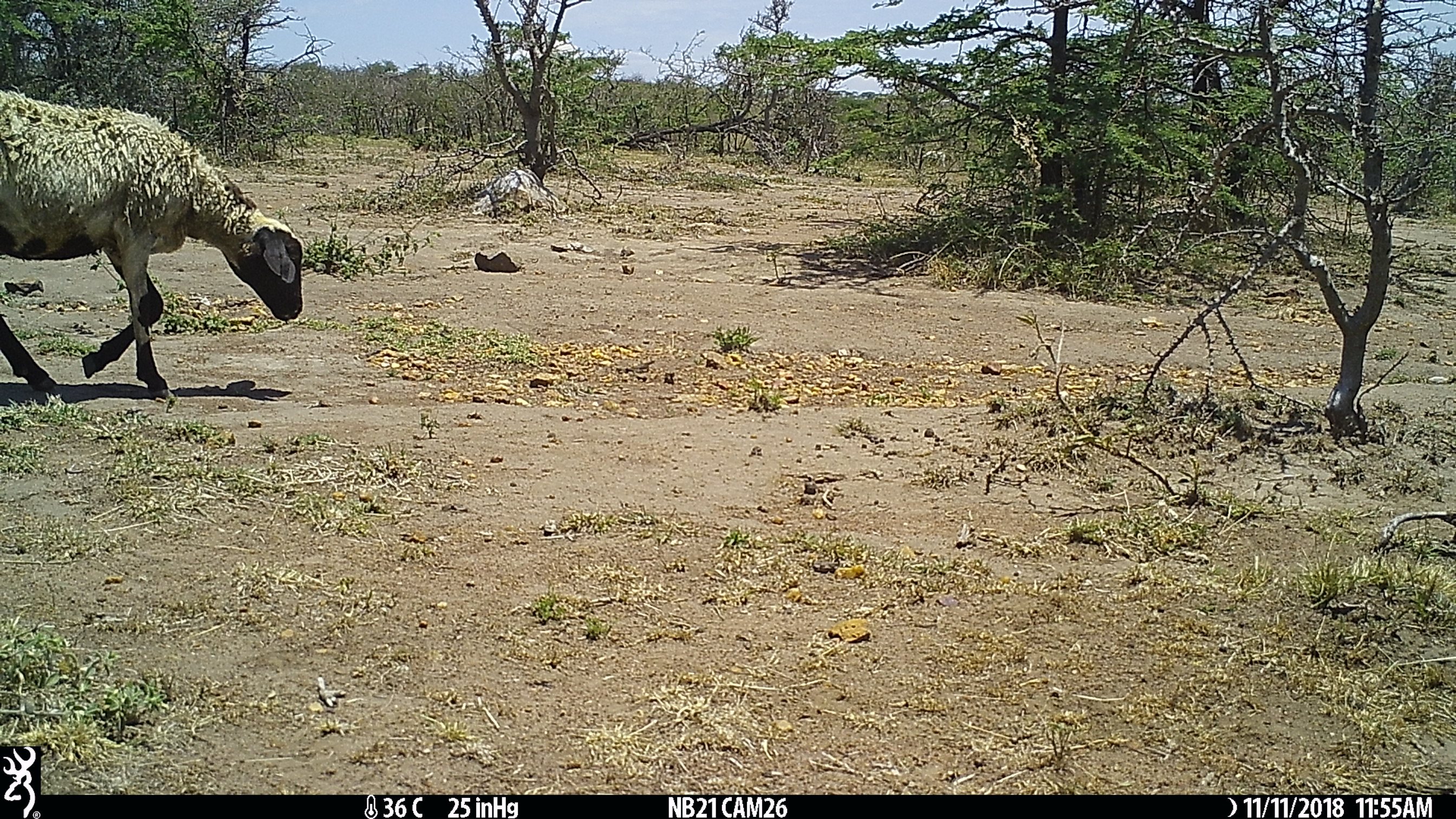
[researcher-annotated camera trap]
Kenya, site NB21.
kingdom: Animalia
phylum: Chordata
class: Mammalia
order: Artiodactyla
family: Bovidae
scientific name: Bovidae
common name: sheep or goat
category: shoat